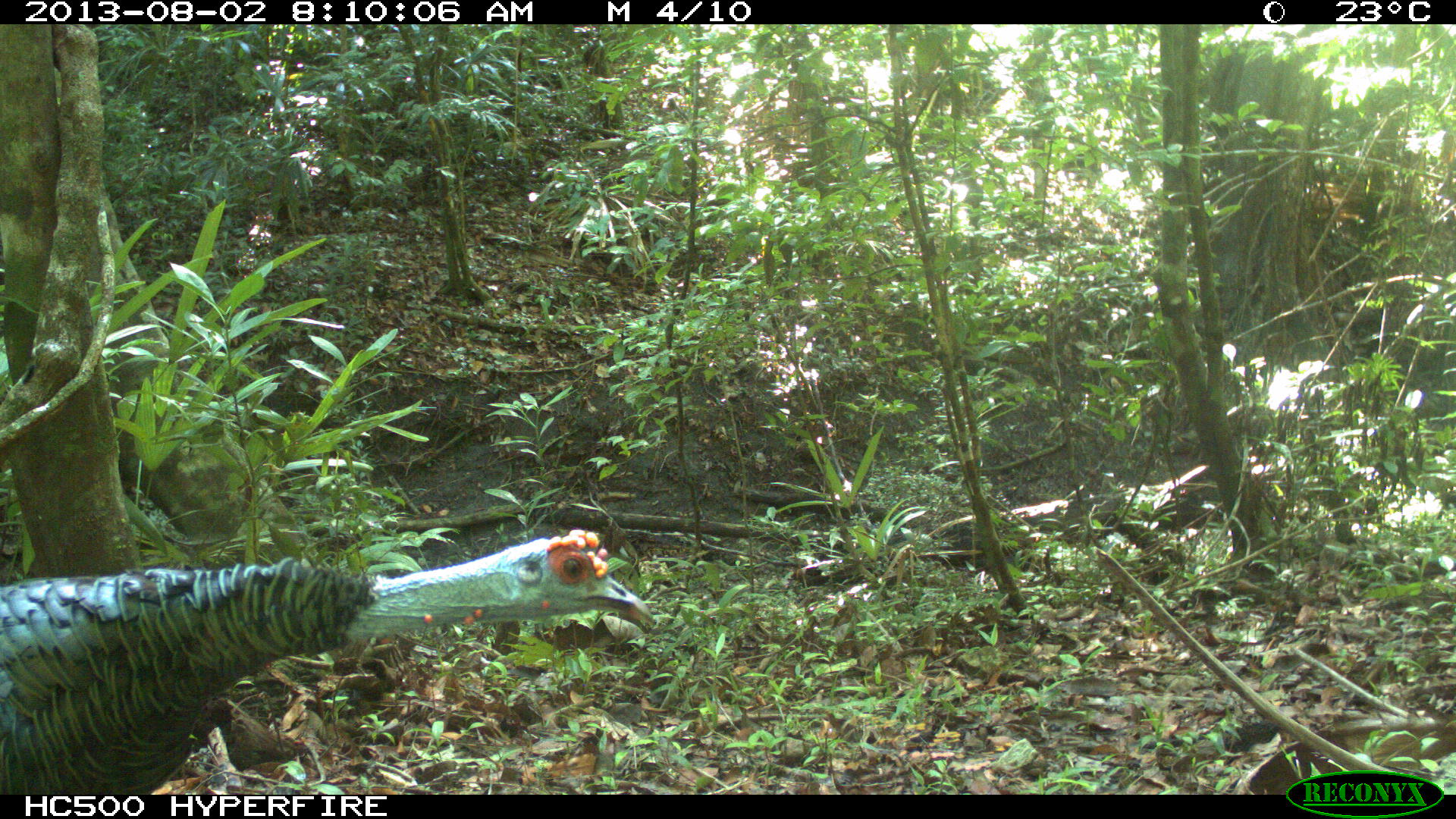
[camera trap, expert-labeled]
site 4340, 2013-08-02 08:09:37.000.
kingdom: Animalia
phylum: Chordata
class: Aves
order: Galliformes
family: Phasianidae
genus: Meleagris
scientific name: Meleagris ocellata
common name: ocellated turkey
Meleagris ocellata (ocellated turkey), count 2.